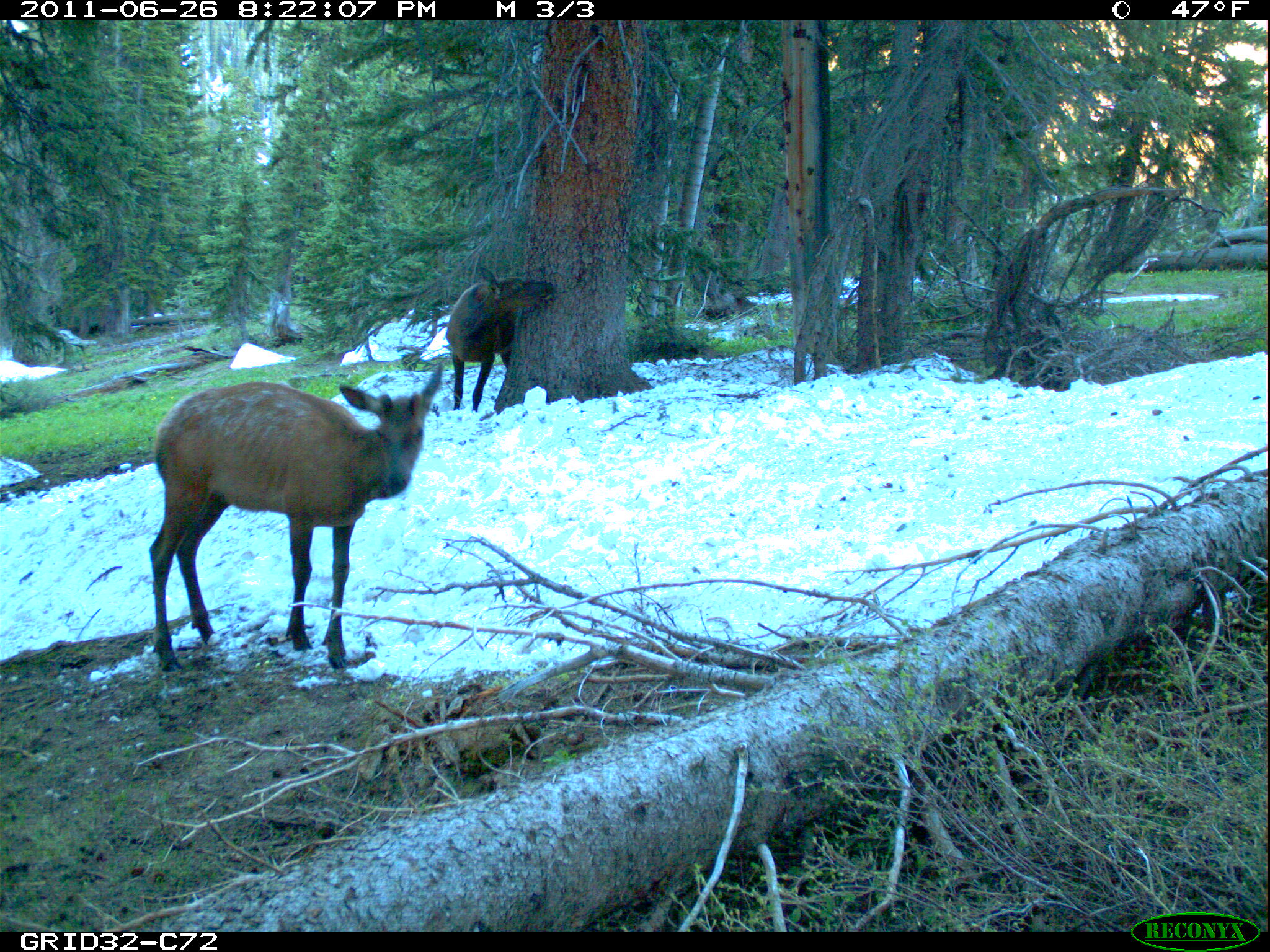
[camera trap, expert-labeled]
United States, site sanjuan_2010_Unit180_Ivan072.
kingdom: Animalia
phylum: Chordata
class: Mammalia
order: Artiodactyla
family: Cervidae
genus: Cervus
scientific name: Cervus elaphus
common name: red deer